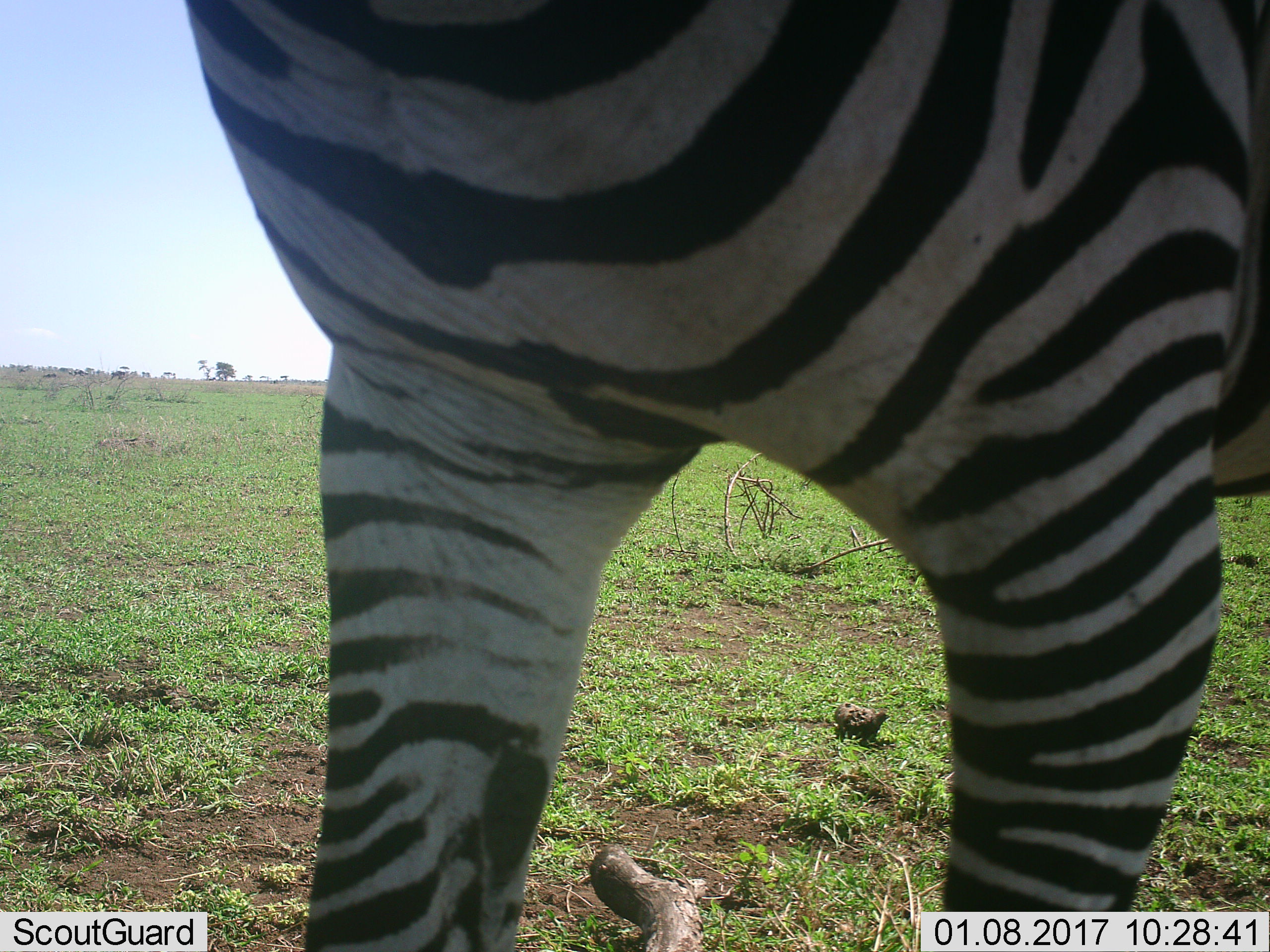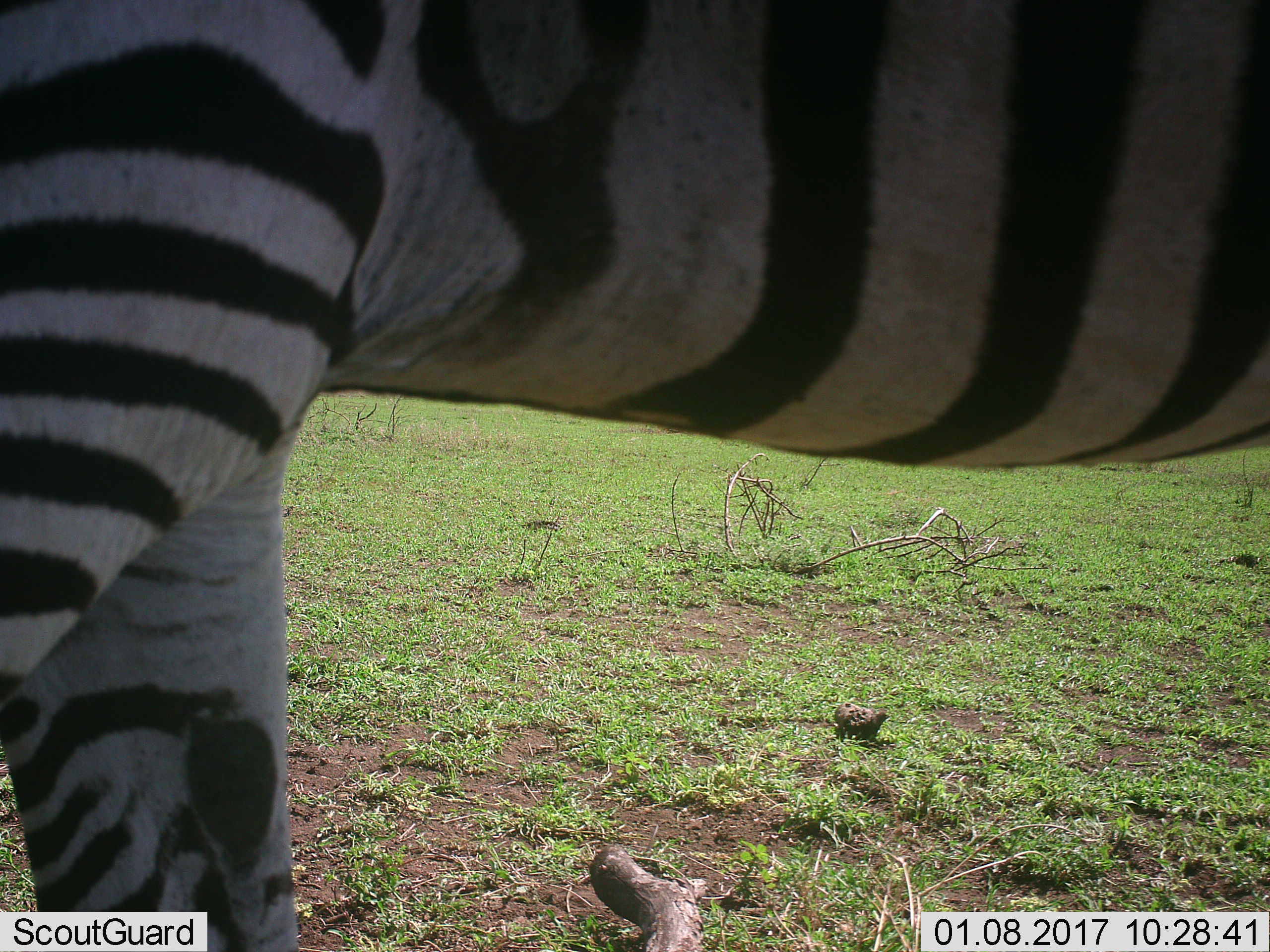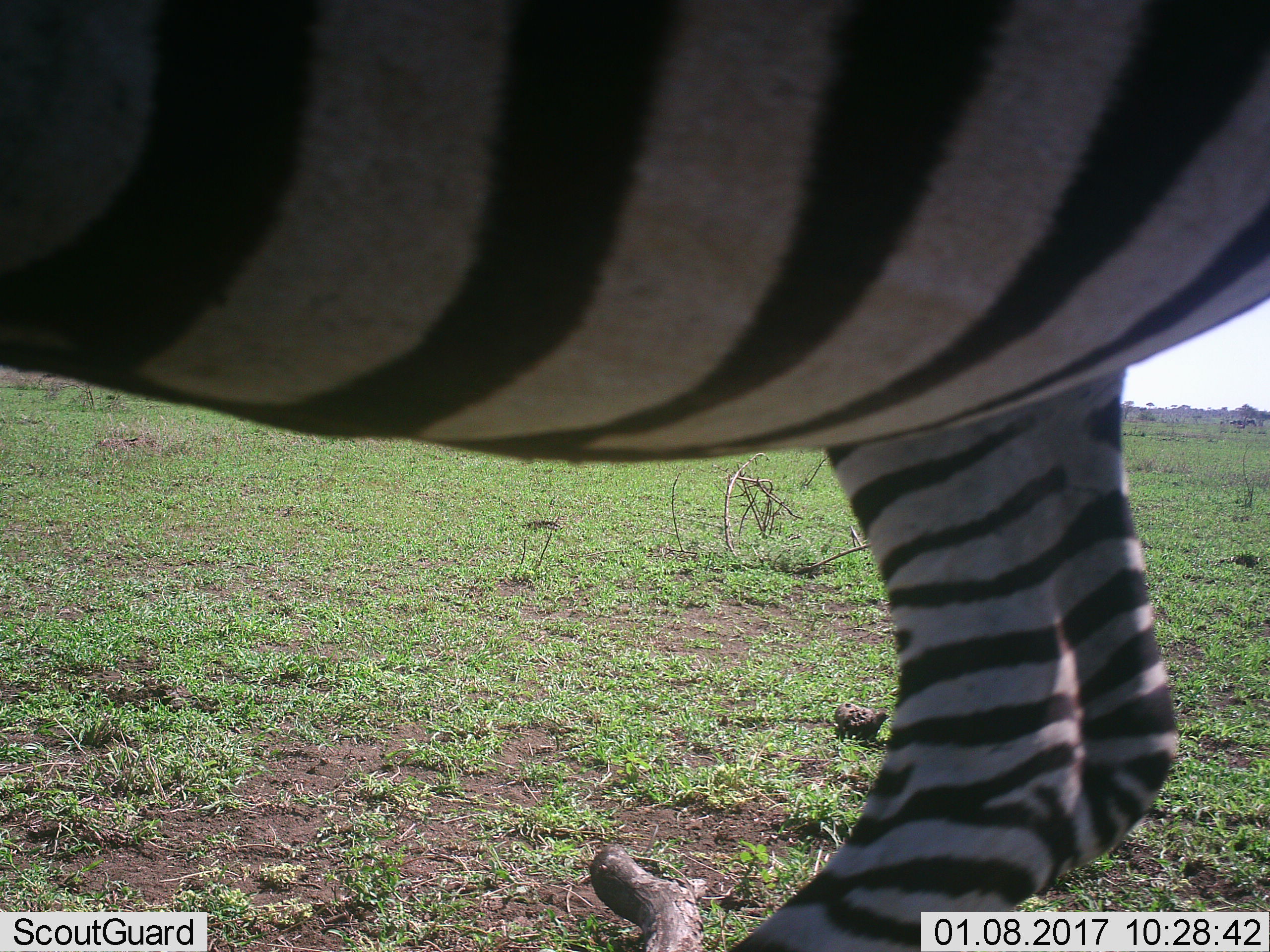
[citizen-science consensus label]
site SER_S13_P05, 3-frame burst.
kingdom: Animalia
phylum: Chordata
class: Mammalia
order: Perissodactyla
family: Equidae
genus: Equus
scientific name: Equus quagga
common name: plains zebra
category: zebraplains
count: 1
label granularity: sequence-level